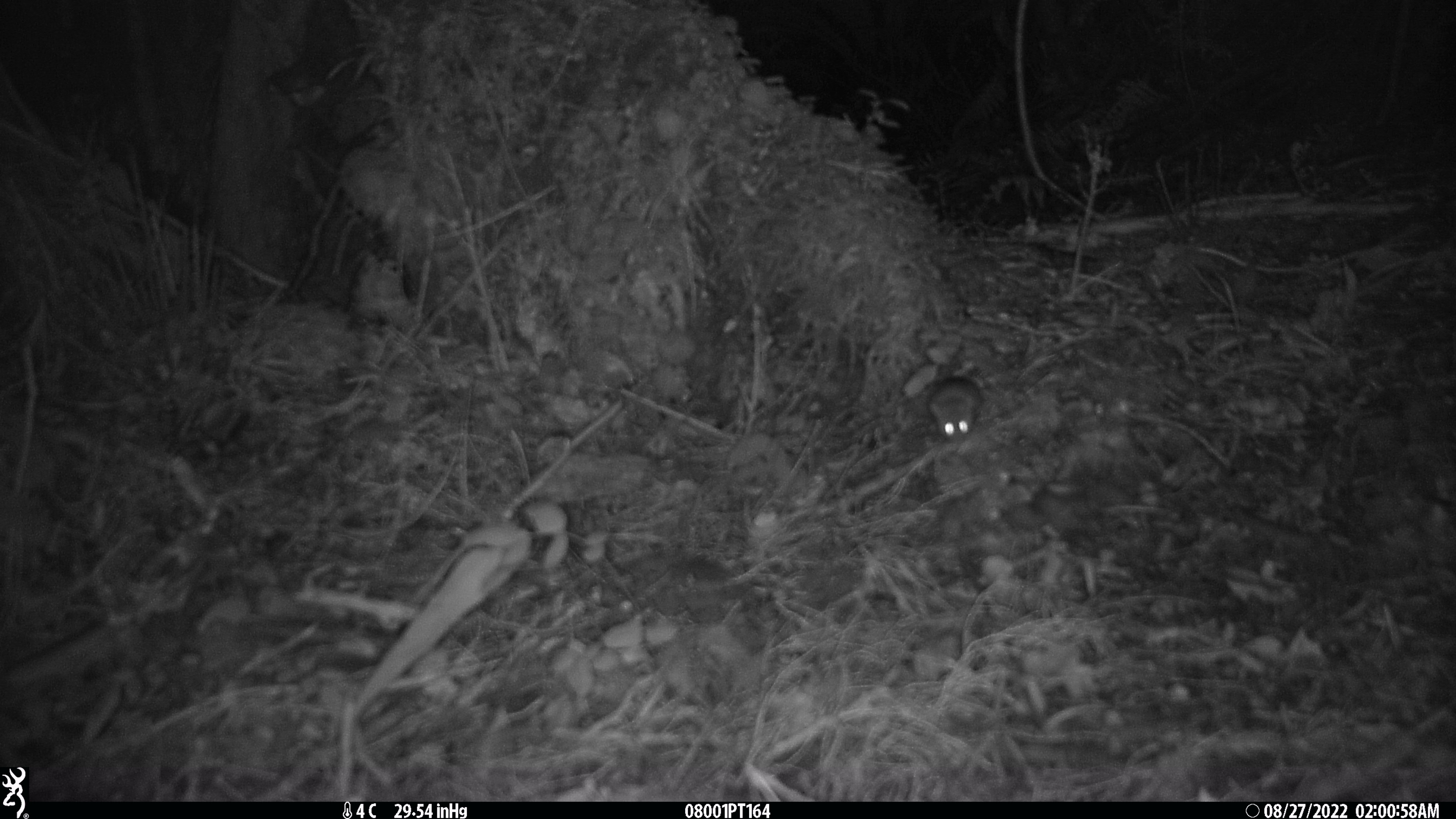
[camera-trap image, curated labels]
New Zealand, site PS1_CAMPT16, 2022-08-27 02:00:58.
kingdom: Animalia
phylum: Chordata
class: Mammalia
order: Rodentia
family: Muridae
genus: Mus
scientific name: Mus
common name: mouse